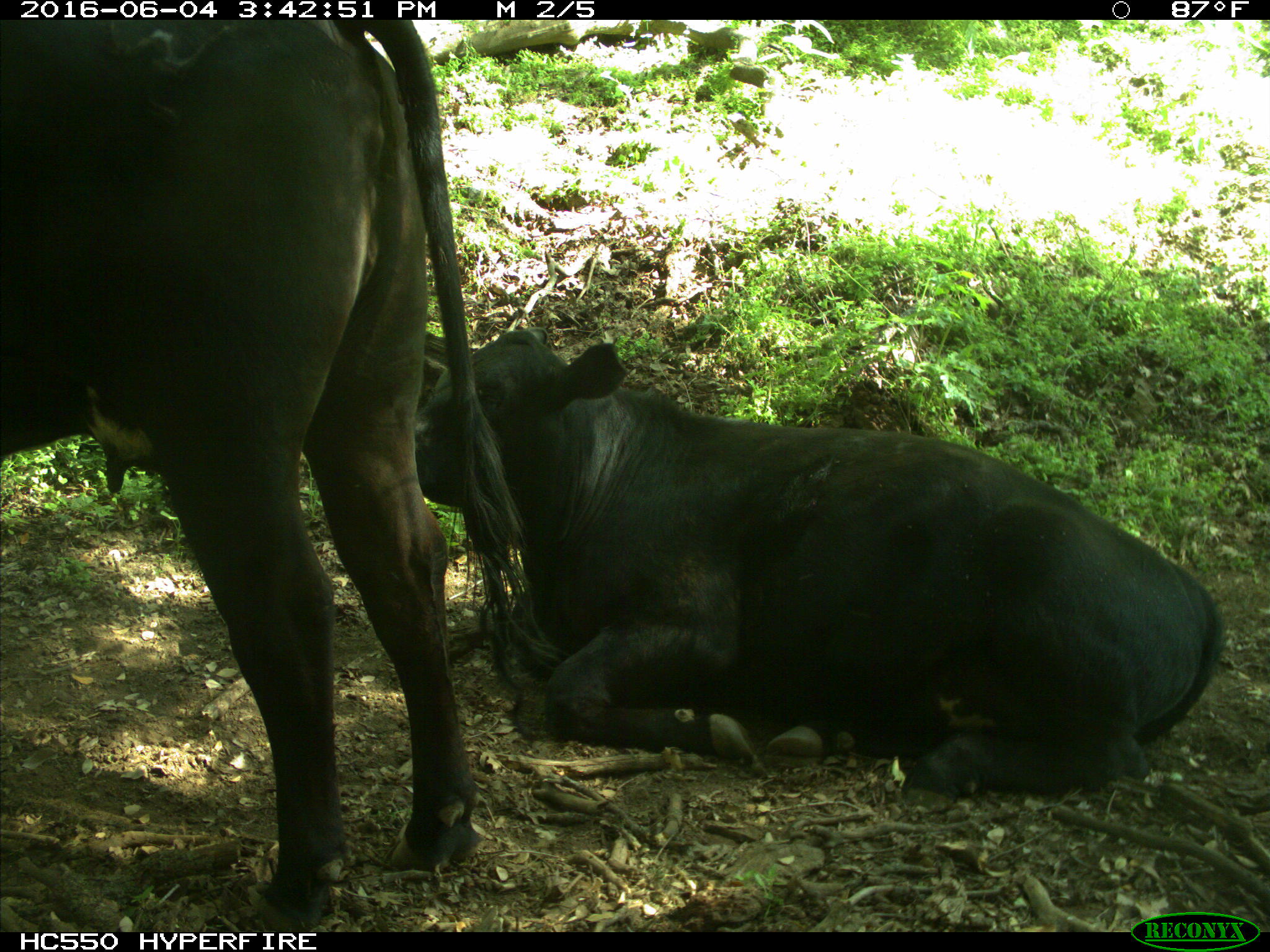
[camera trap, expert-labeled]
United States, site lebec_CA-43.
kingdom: Animalia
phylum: Chordata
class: Mammalia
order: Artiodactyla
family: Bovidae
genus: Bos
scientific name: Bos taurus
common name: domestic cow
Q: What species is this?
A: Bos taurus (domestic cow).